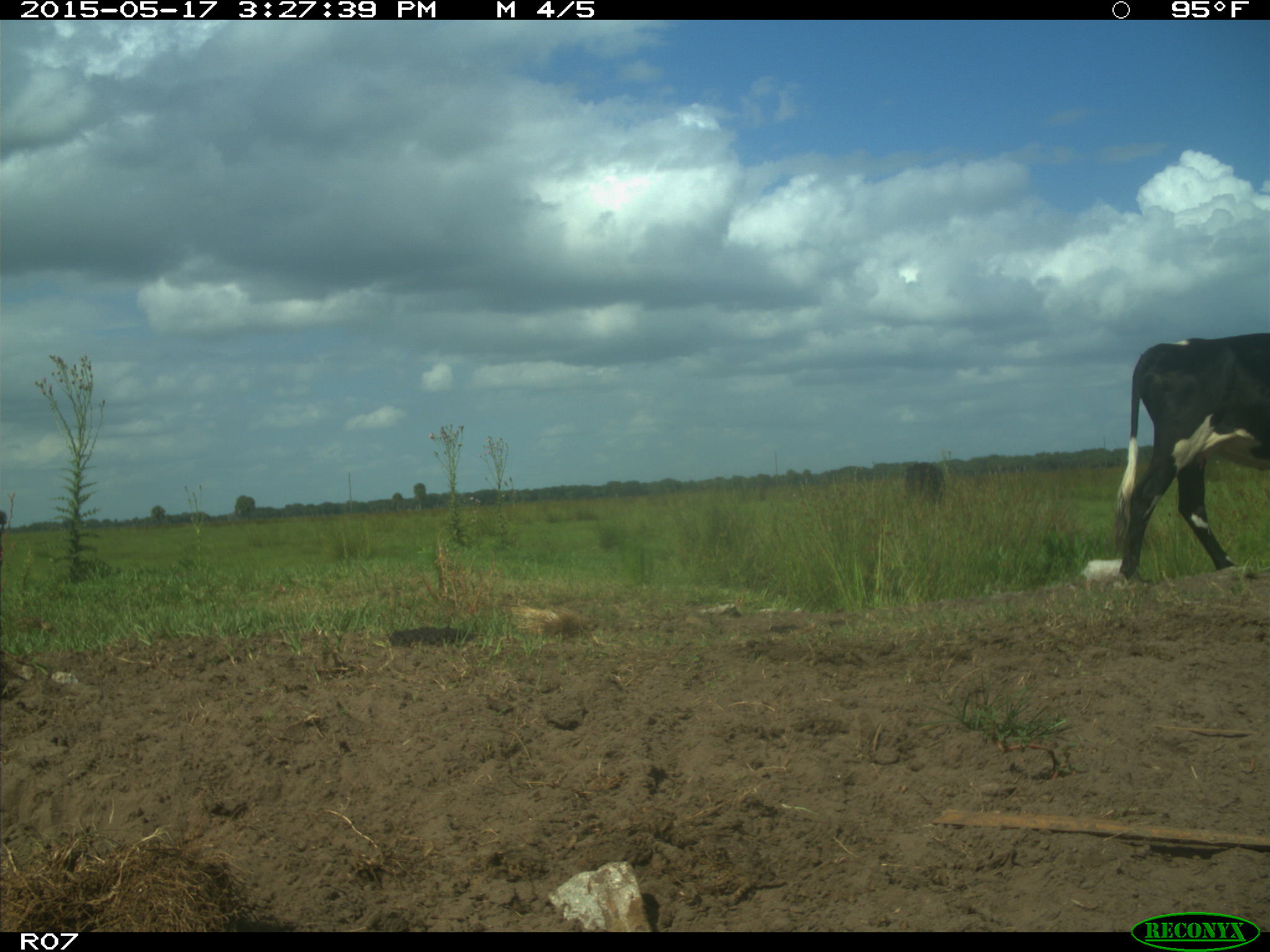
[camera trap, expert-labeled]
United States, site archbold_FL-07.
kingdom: Animalia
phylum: Chordata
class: Mammalia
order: Artiodactyla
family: Bovidae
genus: Bos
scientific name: Bos taurus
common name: domestic cow